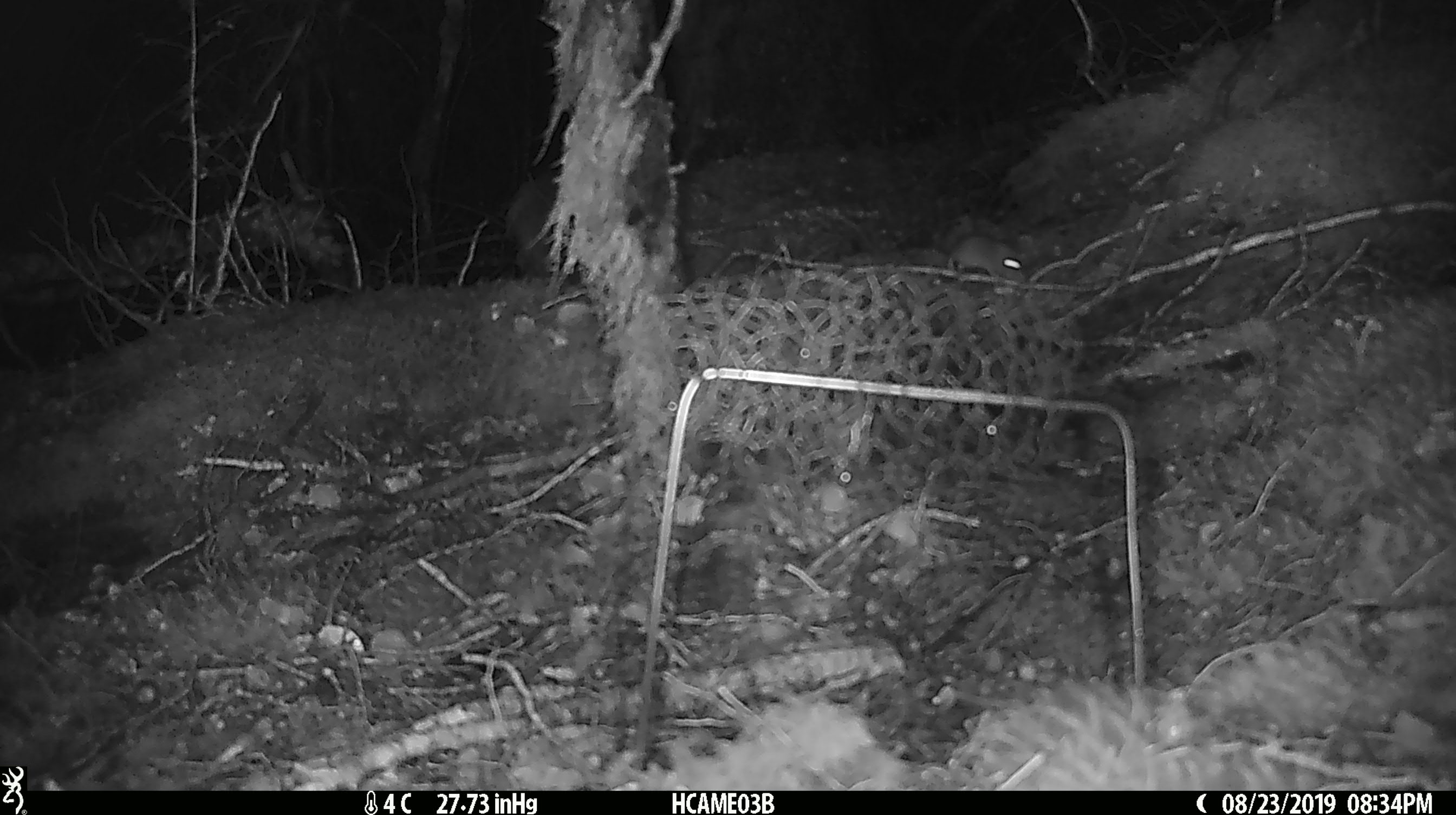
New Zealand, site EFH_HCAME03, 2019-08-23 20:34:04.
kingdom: Animalia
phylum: Chordata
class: Mammalia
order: Rodentia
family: Muridae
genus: Mus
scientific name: Mus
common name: mouse